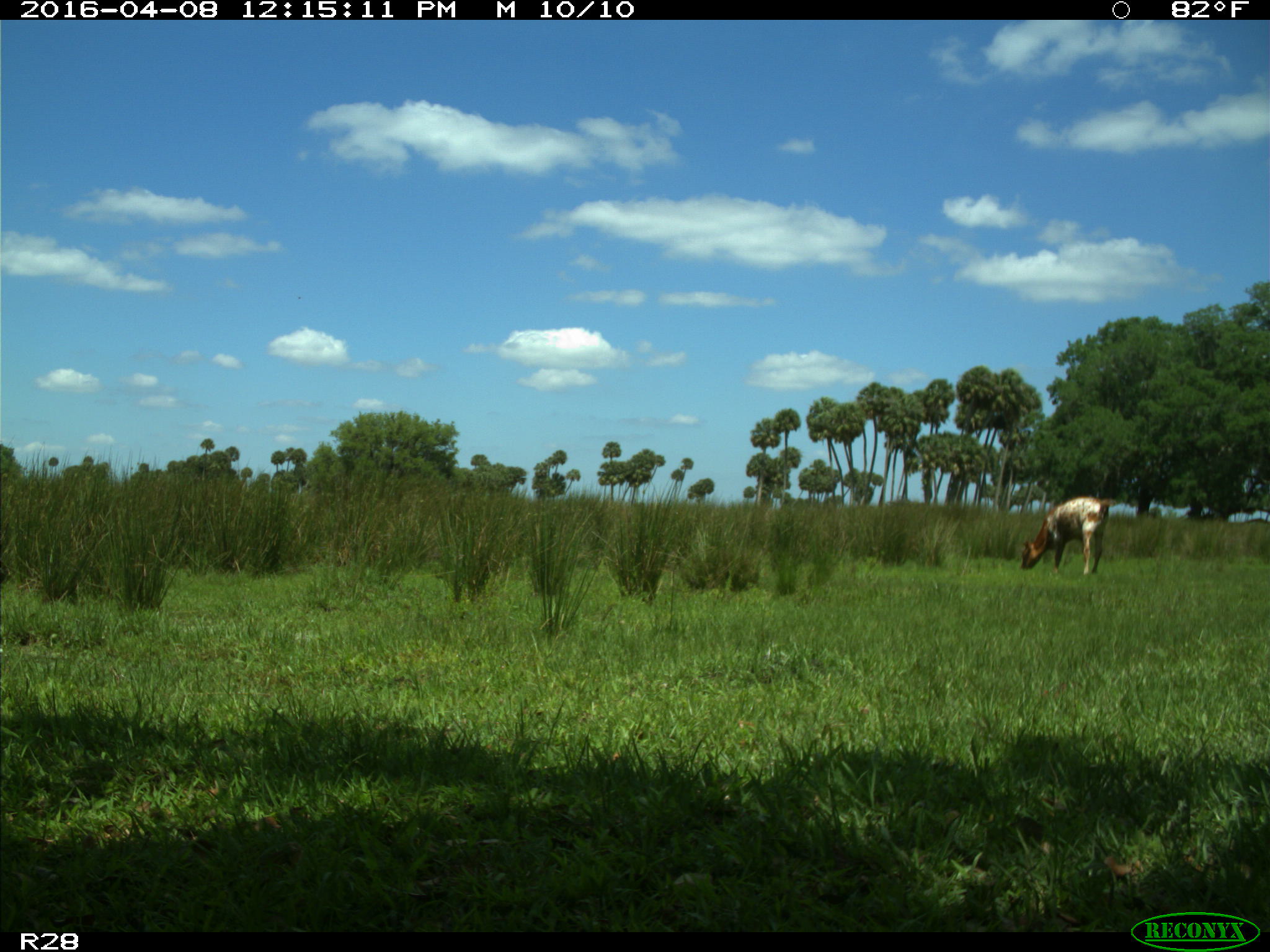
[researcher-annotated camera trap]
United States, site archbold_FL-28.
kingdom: Animalia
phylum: Chordata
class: Mammalia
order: Artiodactyla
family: Bovidae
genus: Bos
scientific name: Bos taurus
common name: domestic cow